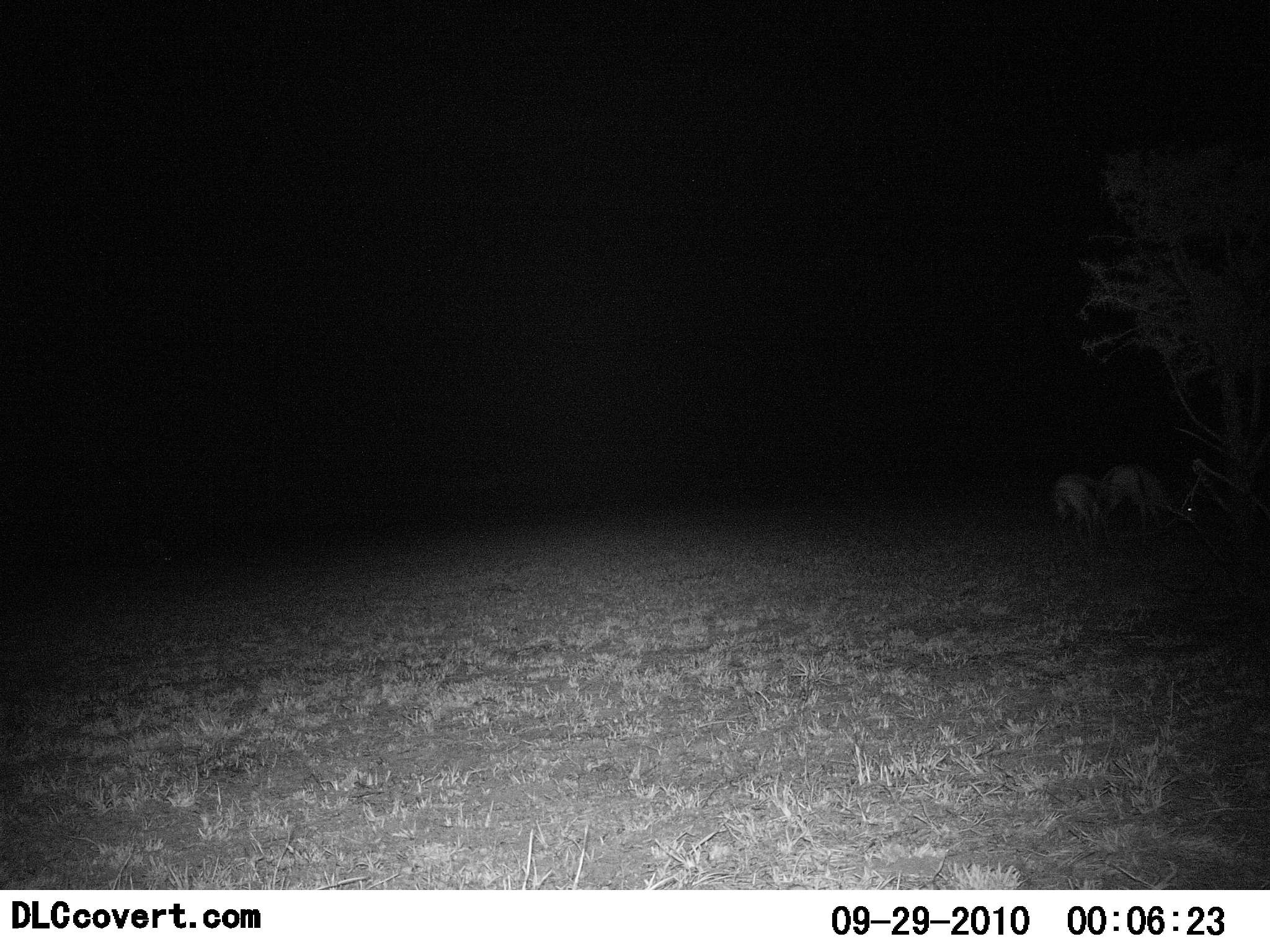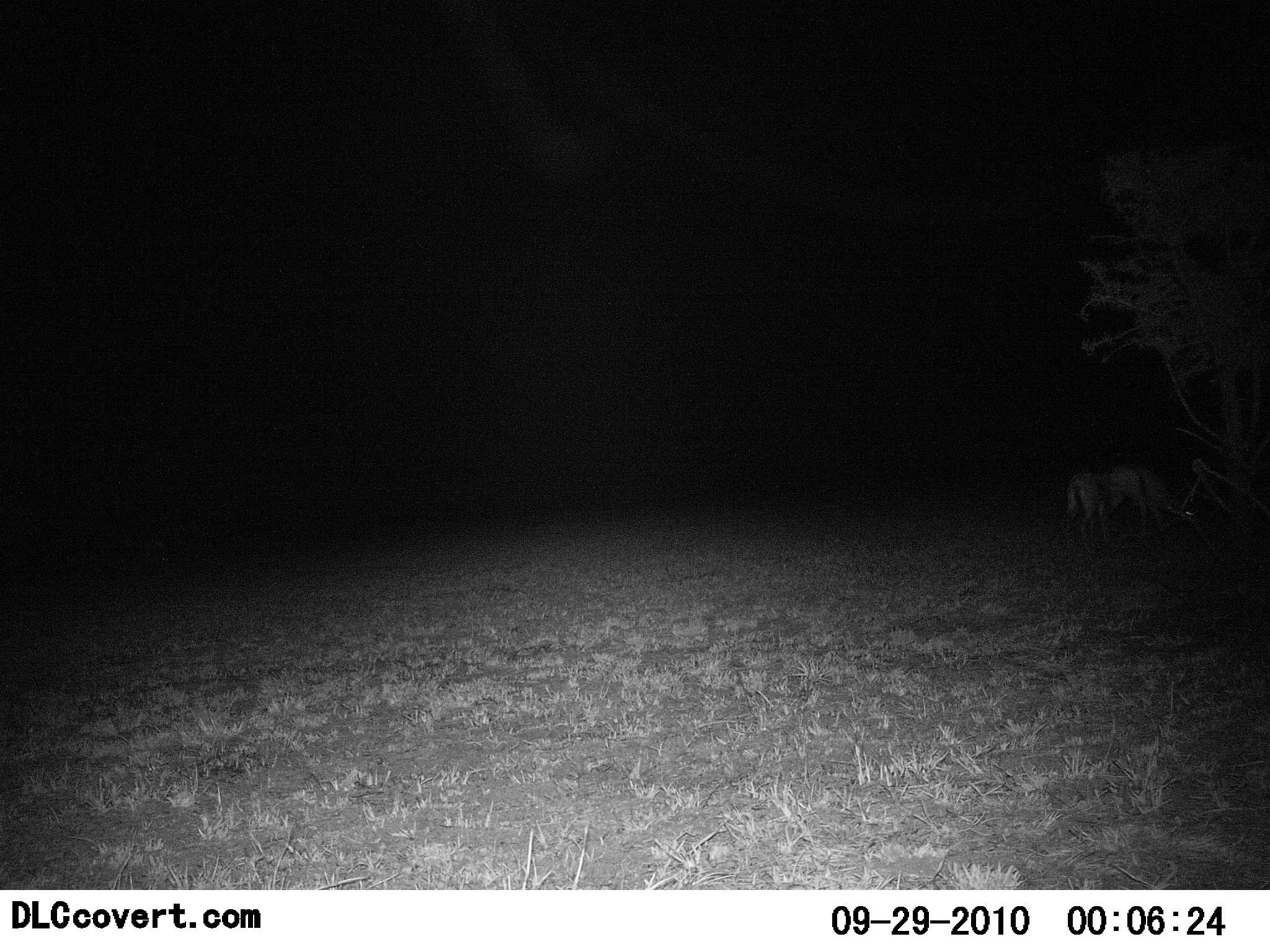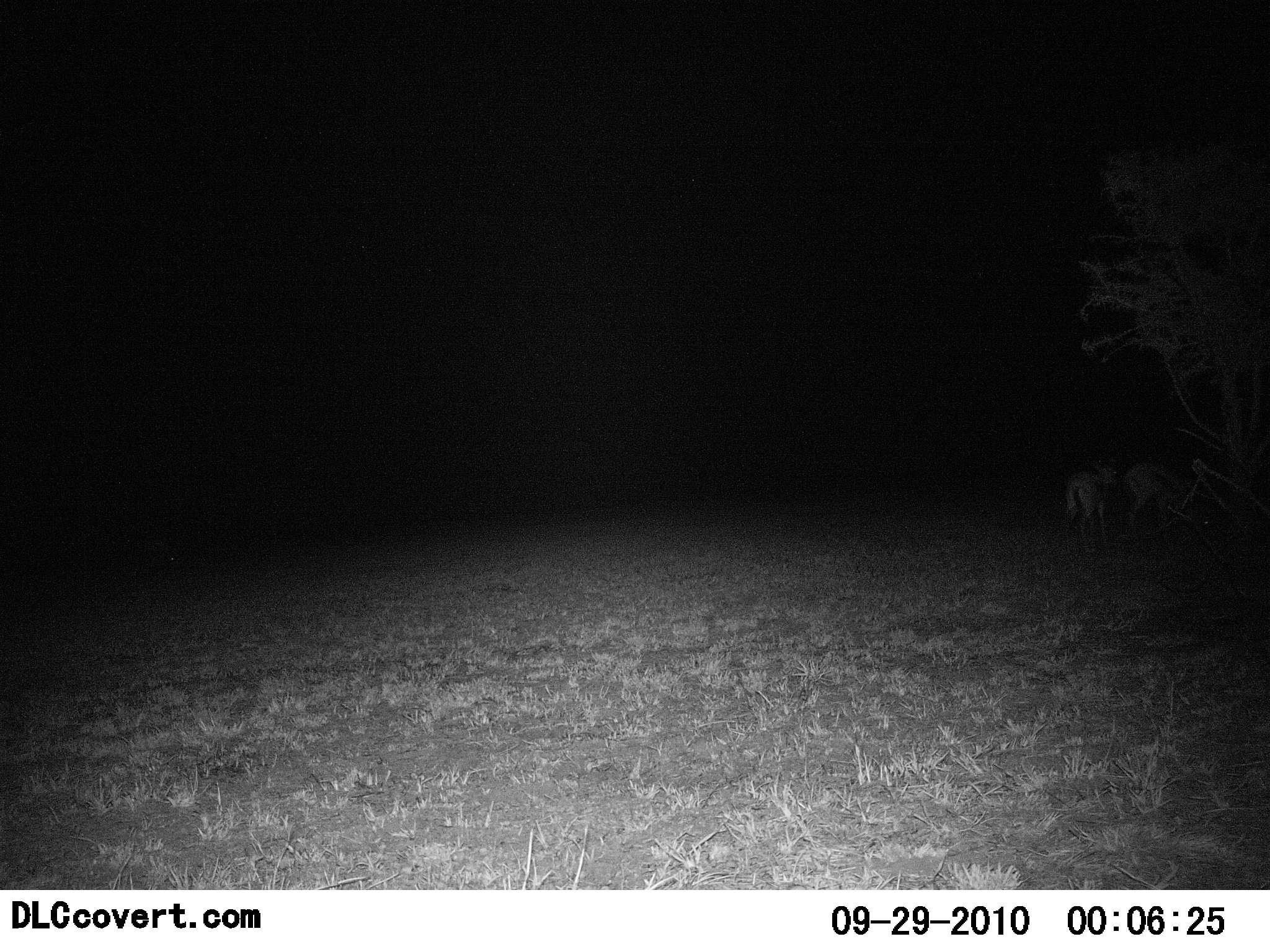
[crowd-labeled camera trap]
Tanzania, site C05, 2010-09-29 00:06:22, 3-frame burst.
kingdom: Animalia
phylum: Chordata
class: Mammalia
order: Artiodactyla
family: Bovidae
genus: Eudorcas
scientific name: Eudorcas thomsonii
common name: thomson's gazelle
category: gazellethomsons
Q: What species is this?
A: Gazellethomsons (thomson's gazelle) (Eudorcas thomsonii).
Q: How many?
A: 2.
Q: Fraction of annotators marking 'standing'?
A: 12%.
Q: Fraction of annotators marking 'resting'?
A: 0%.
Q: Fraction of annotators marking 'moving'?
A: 25%.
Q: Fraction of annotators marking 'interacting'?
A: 12%.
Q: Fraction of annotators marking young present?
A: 0%.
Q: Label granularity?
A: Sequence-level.